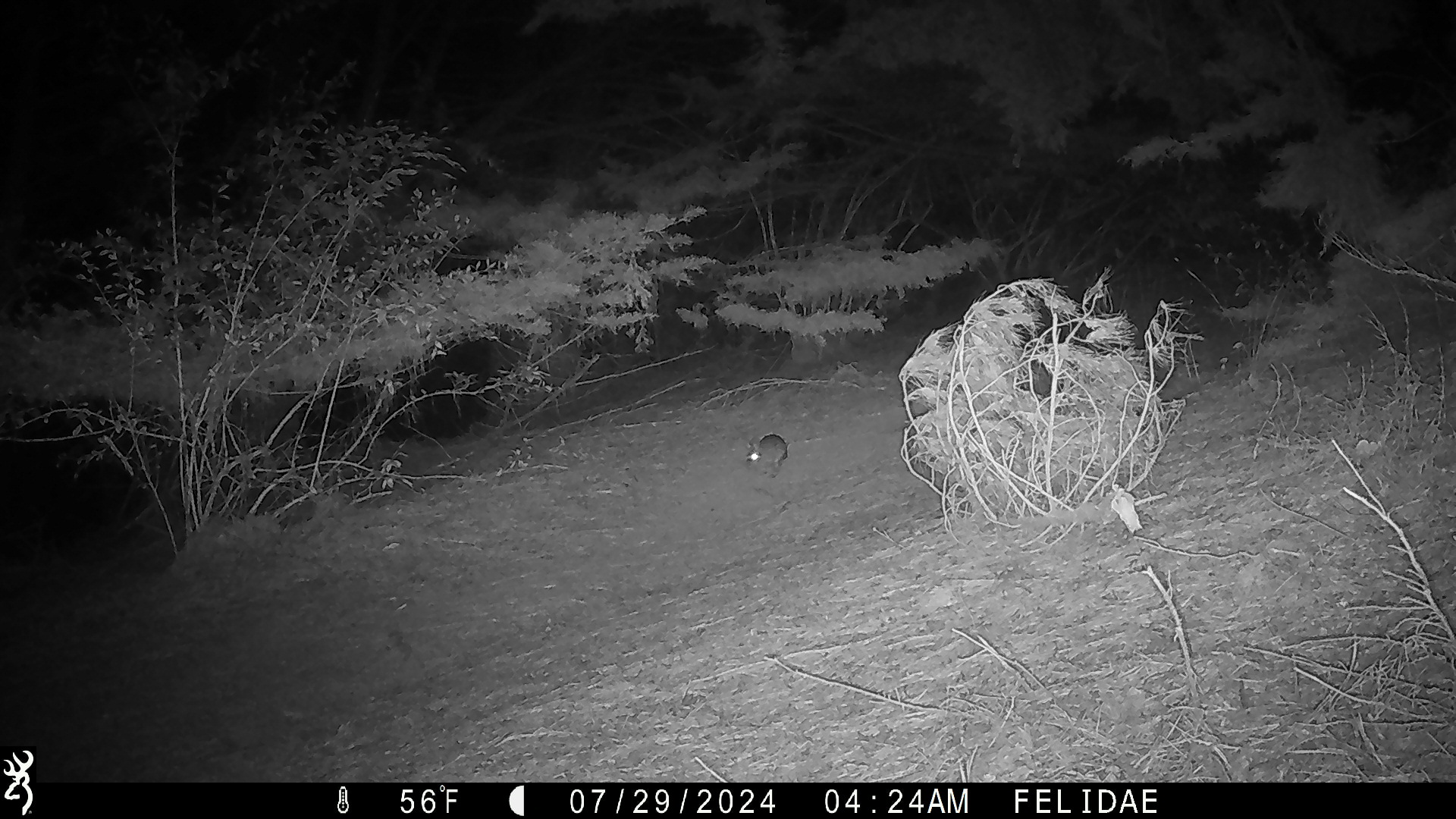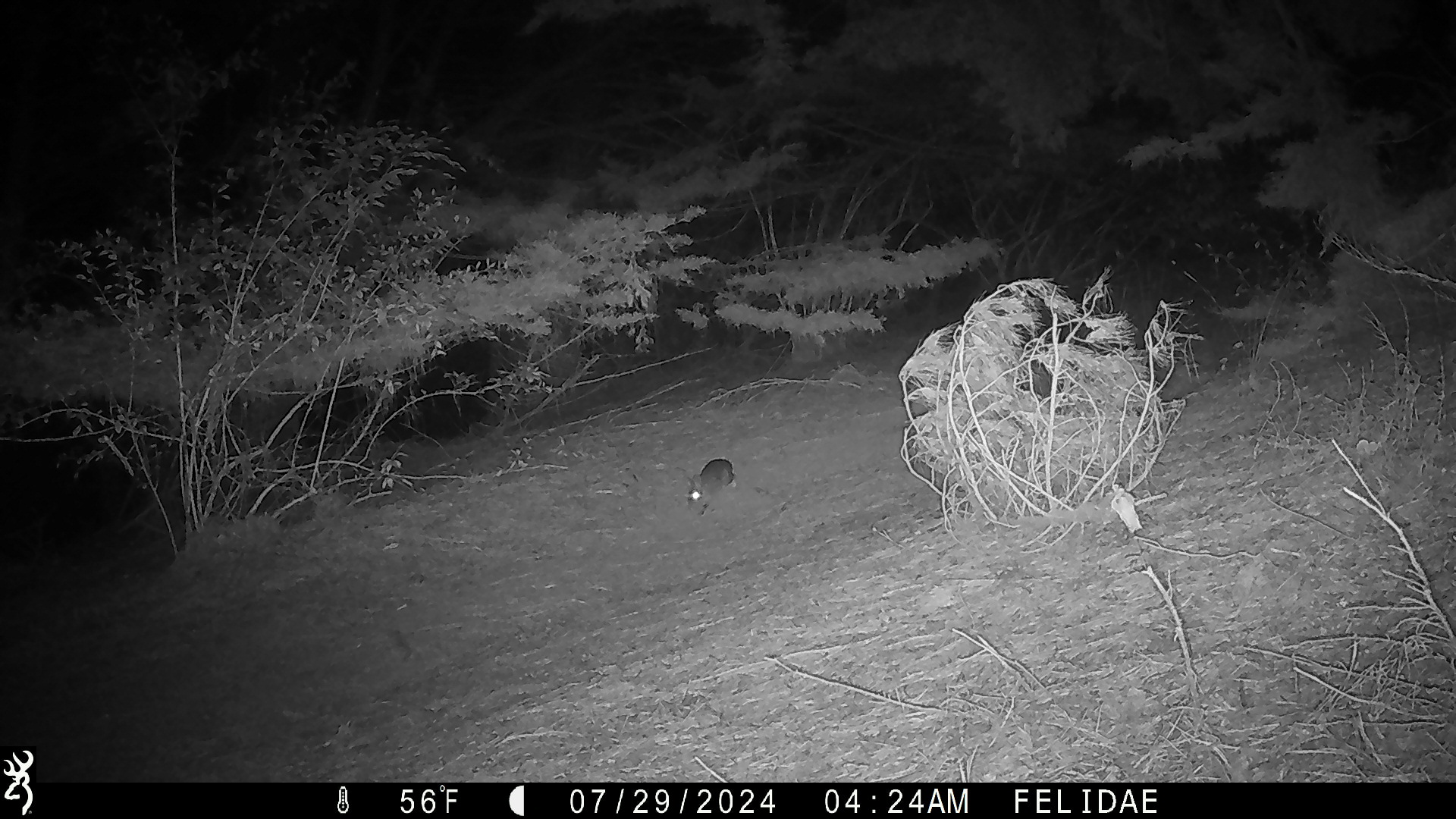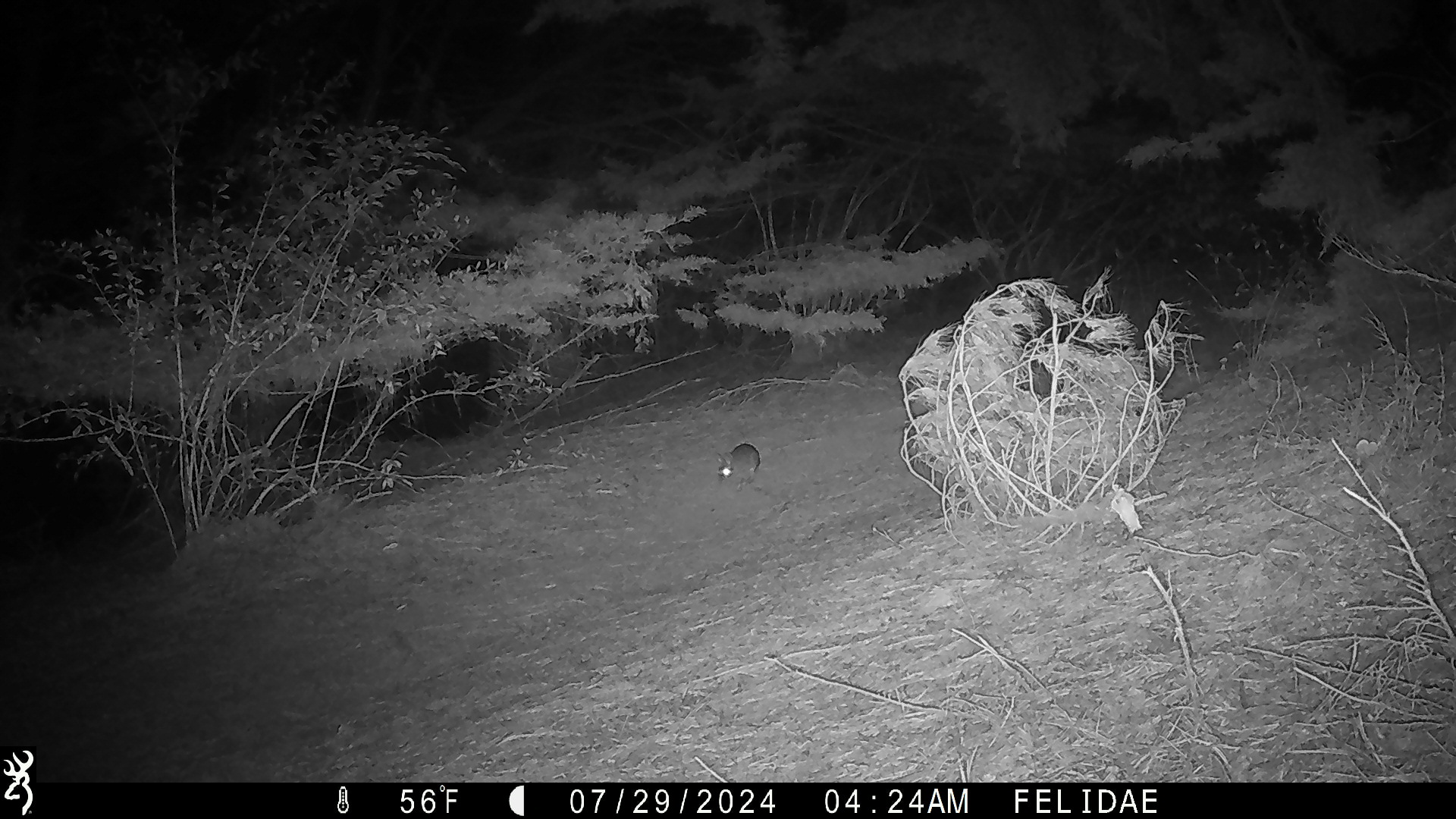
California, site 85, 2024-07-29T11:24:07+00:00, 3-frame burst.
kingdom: Animalia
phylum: Chordata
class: Mammalia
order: Lagomorpha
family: Leporidae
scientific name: Leporidae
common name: rabbit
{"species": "rabbit (Leporidae)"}